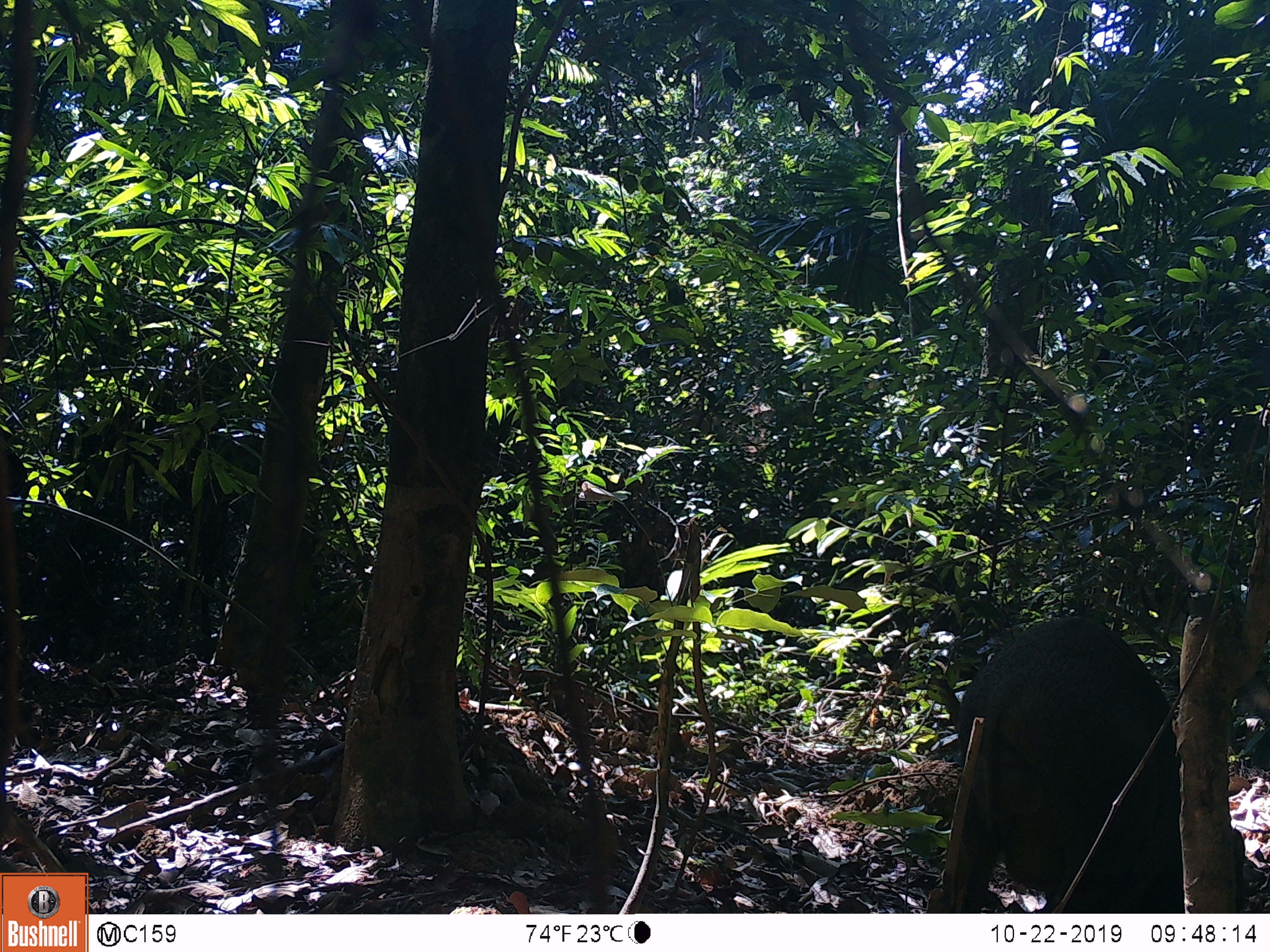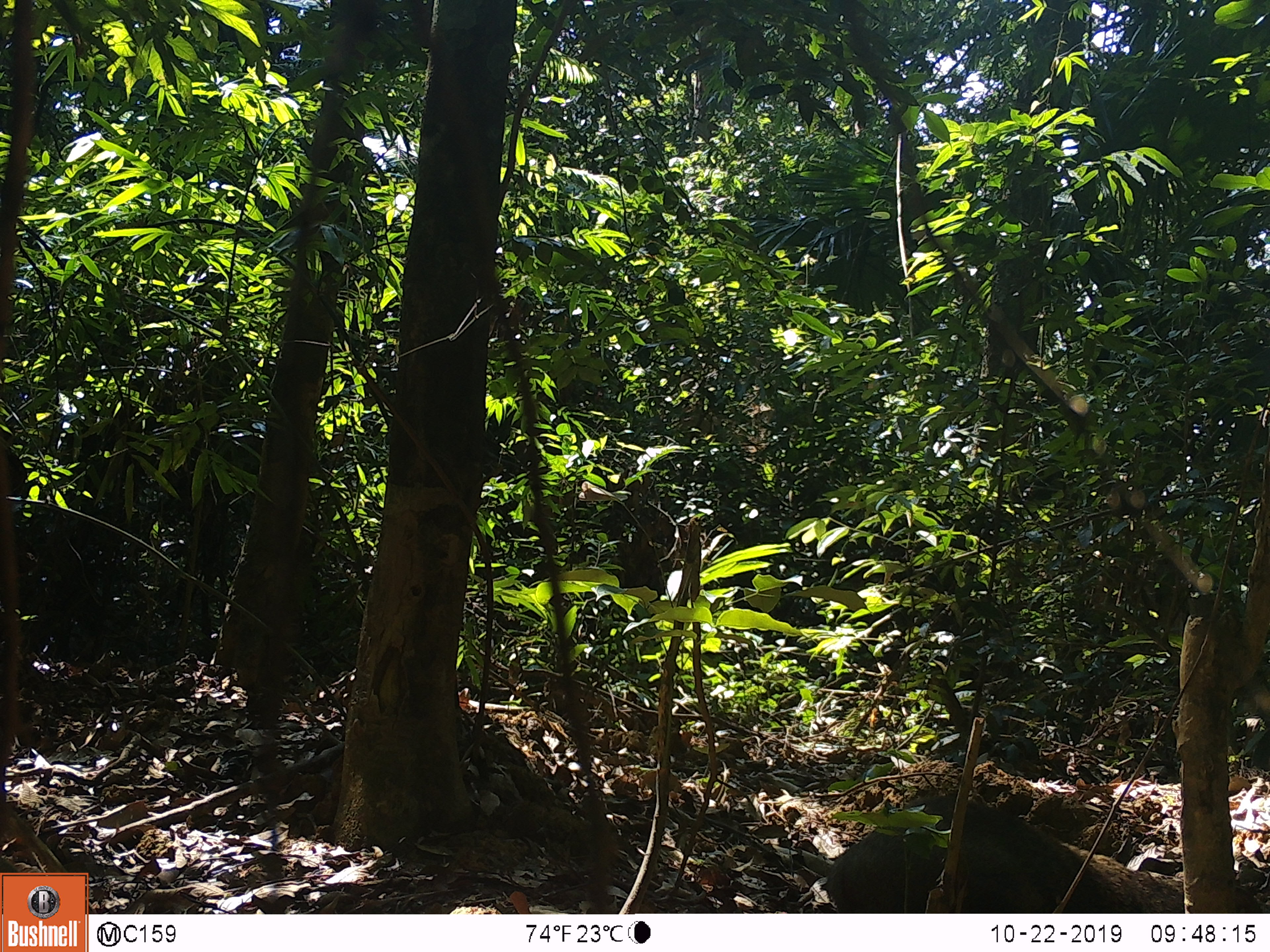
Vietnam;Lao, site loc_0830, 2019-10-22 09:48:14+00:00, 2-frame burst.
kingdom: Animalia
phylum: Chordata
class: Mammalia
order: Artiodactyla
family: Suidae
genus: Sus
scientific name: Sus scrofa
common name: eurasian wild pig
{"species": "eurasian wild pig (Sus scrofa)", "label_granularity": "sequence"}